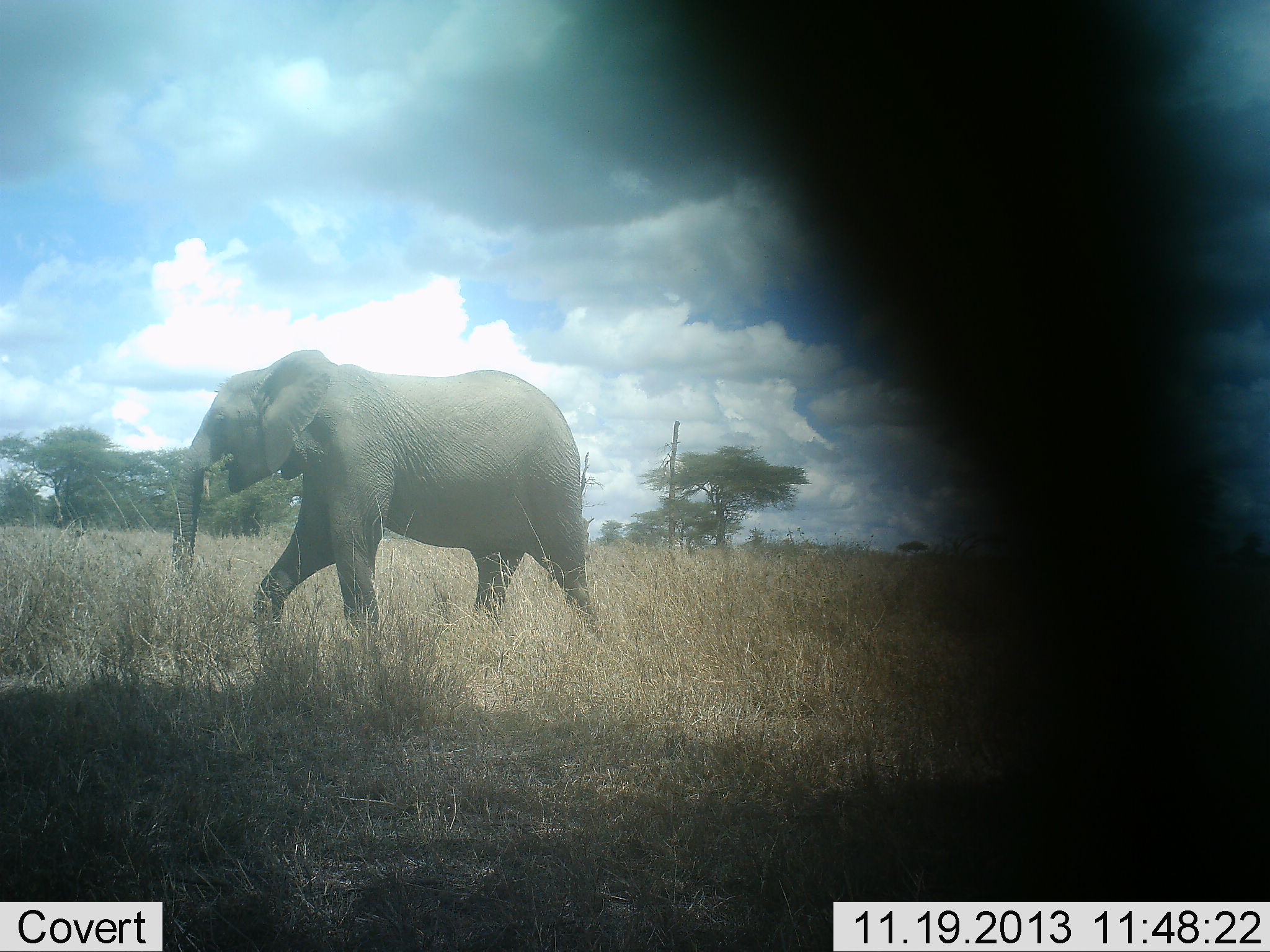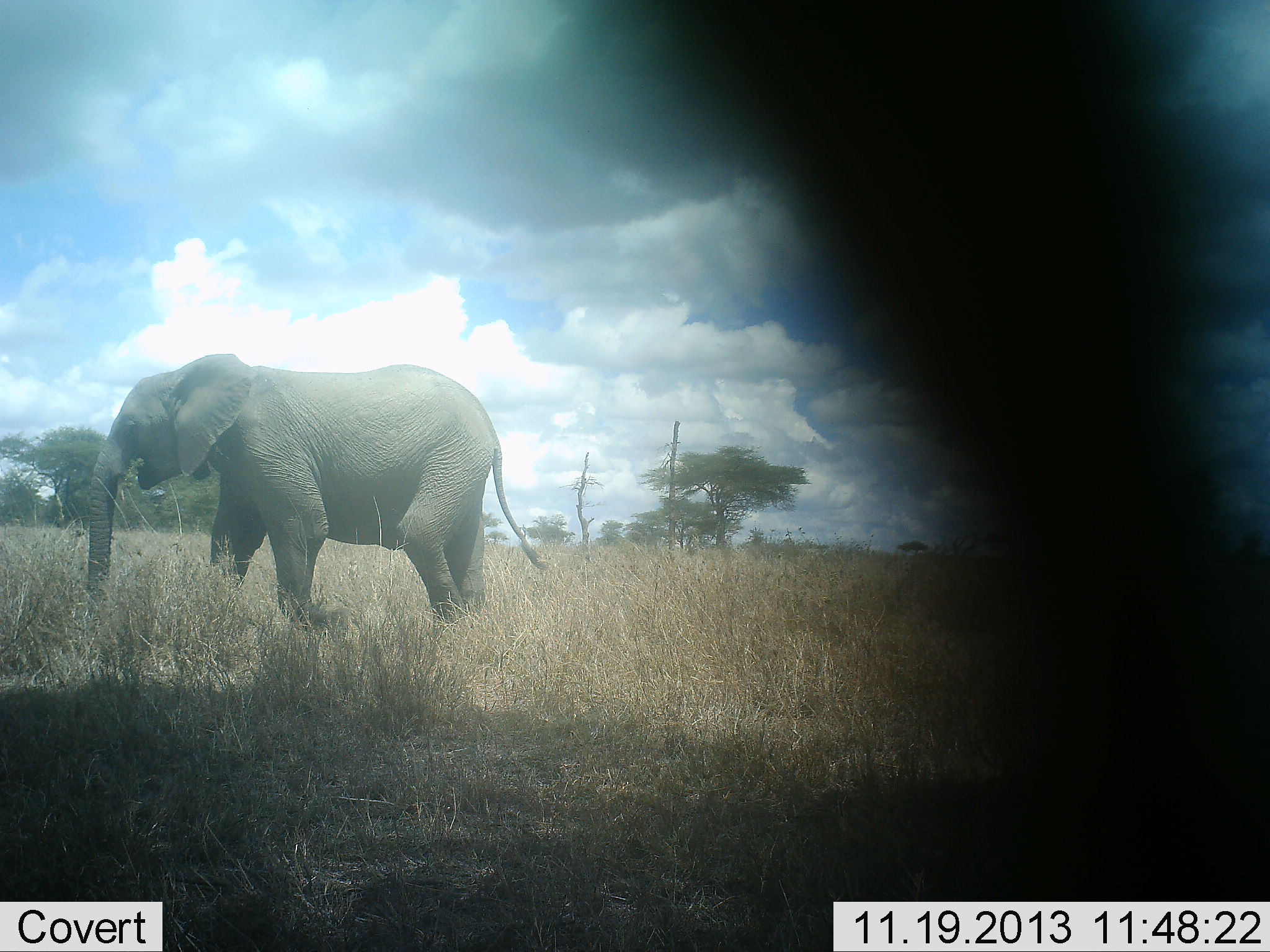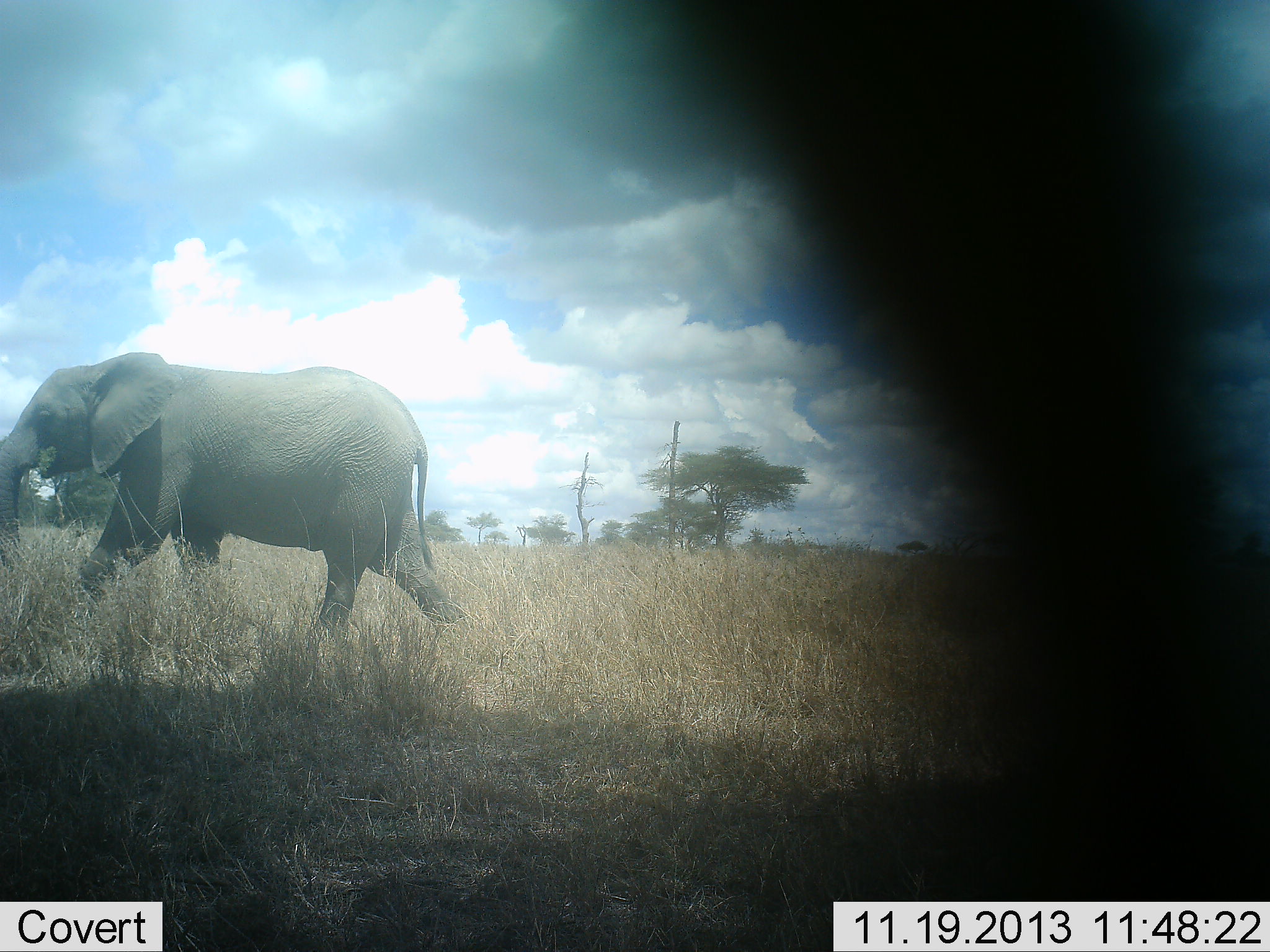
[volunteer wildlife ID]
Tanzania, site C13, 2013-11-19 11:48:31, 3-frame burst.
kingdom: Animalia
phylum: Chordata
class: Mammalia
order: Proboscidea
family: Elephantidae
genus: Loxodonta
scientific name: Loxodonta africana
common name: african bush elephant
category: elephant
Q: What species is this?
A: Elephant (african bush elephant) (Loxodonta africana).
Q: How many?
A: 1.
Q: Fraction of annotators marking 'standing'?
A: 20%.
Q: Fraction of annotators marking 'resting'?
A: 10%.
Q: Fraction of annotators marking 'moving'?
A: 90%.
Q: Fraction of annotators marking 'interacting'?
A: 0%.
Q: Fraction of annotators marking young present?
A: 10%.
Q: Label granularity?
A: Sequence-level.